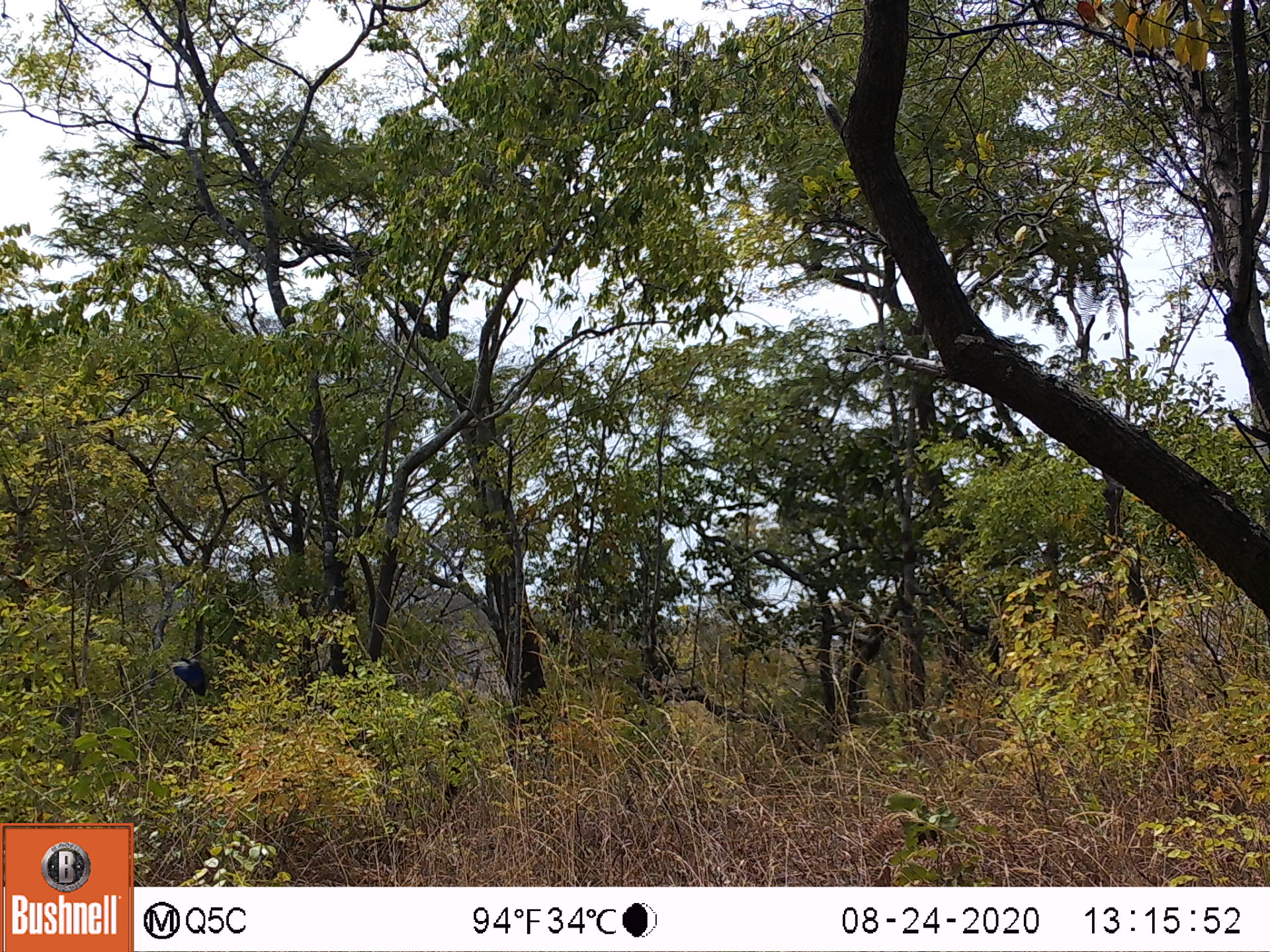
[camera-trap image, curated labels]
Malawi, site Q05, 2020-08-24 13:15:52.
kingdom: Animalia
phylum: Chordata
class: Aves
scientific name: Aves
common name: bird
Bird (Aves), count 1.